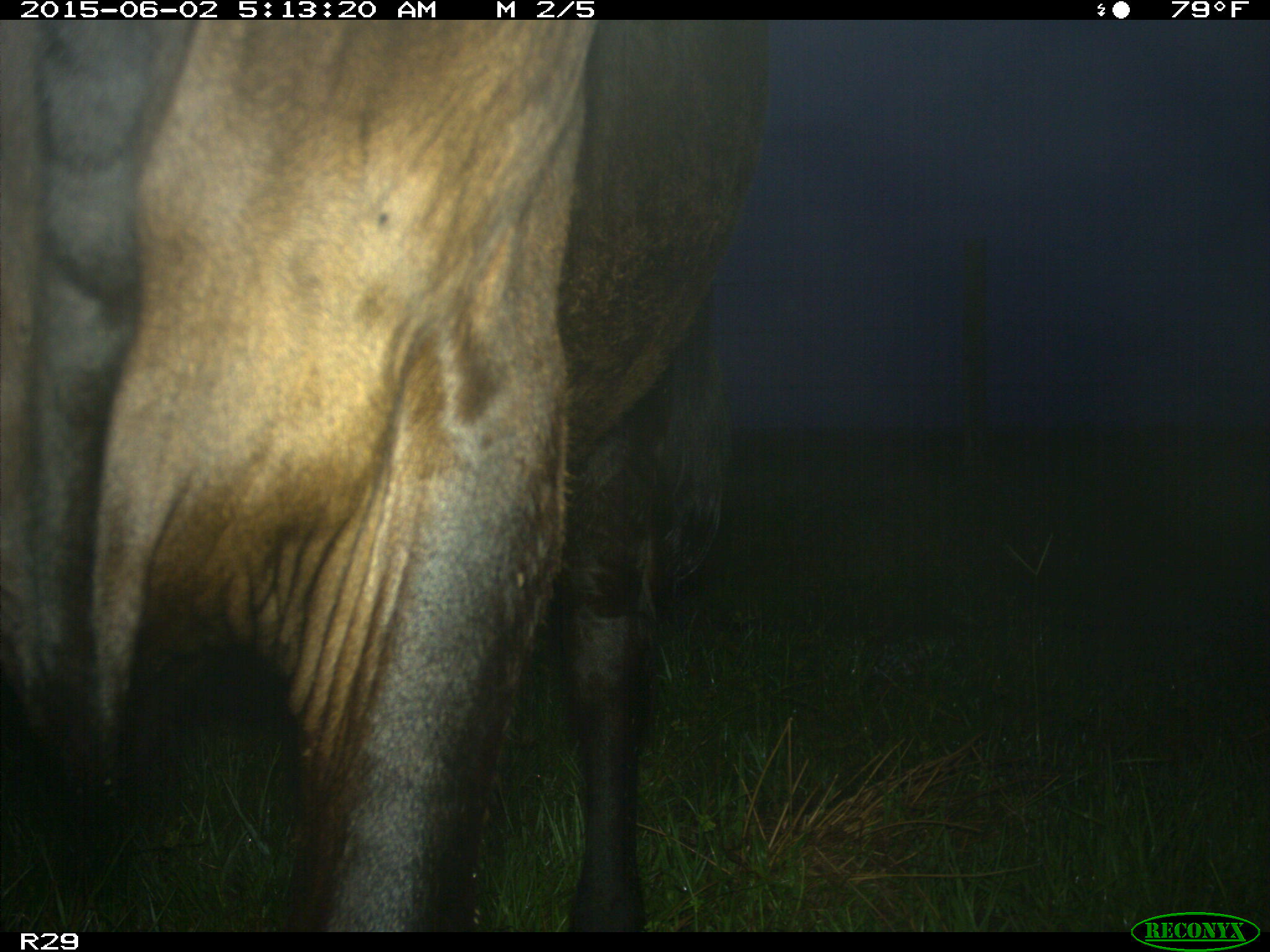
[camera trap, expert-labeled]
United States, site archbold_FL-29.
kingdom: Animalia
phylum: Chordata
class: Mammalia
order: Artiodactyla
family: Bovidae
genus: Bos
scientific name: Bos taurus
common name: domestic cow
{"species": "Bos taurus (domestic cow)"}